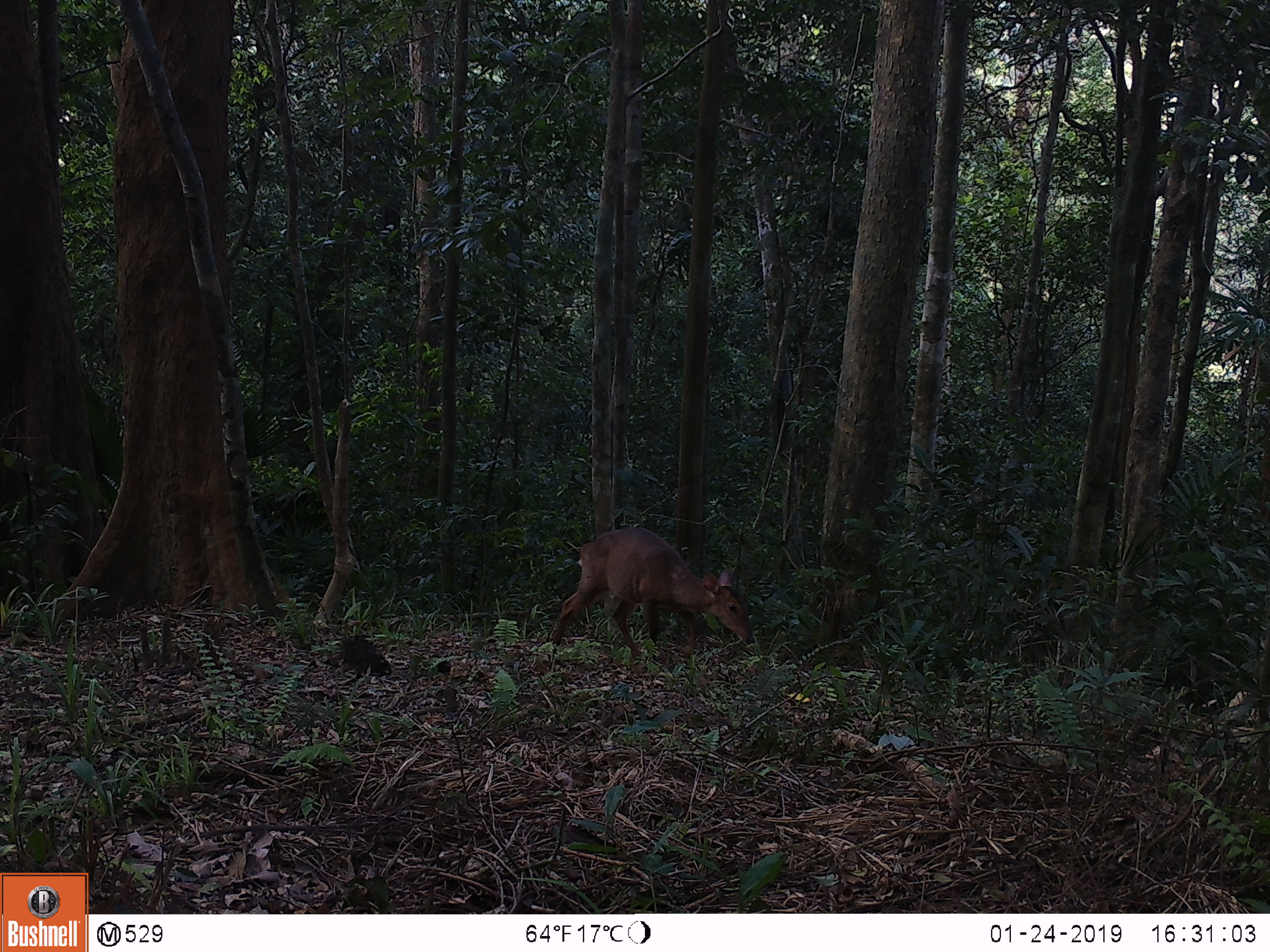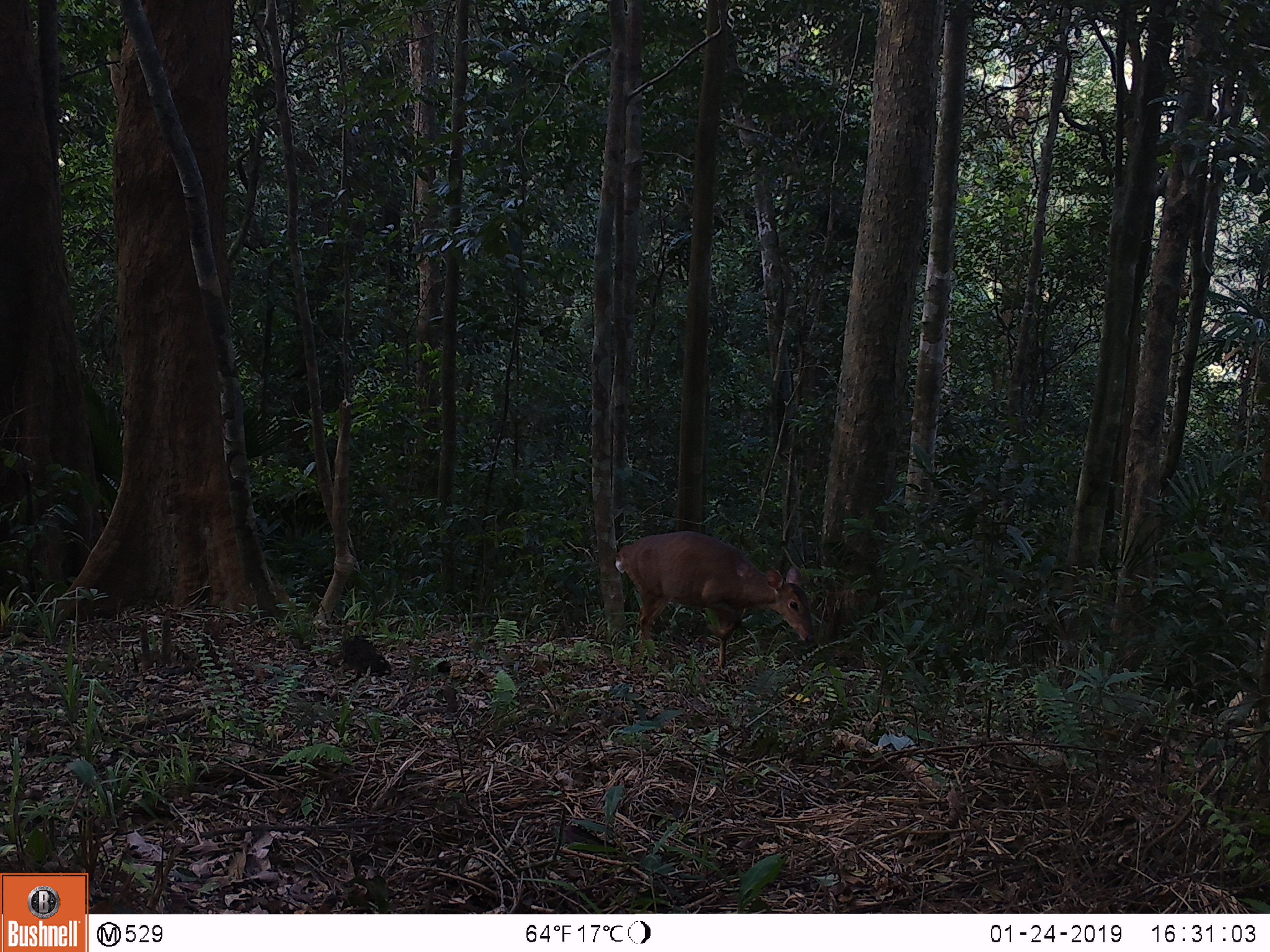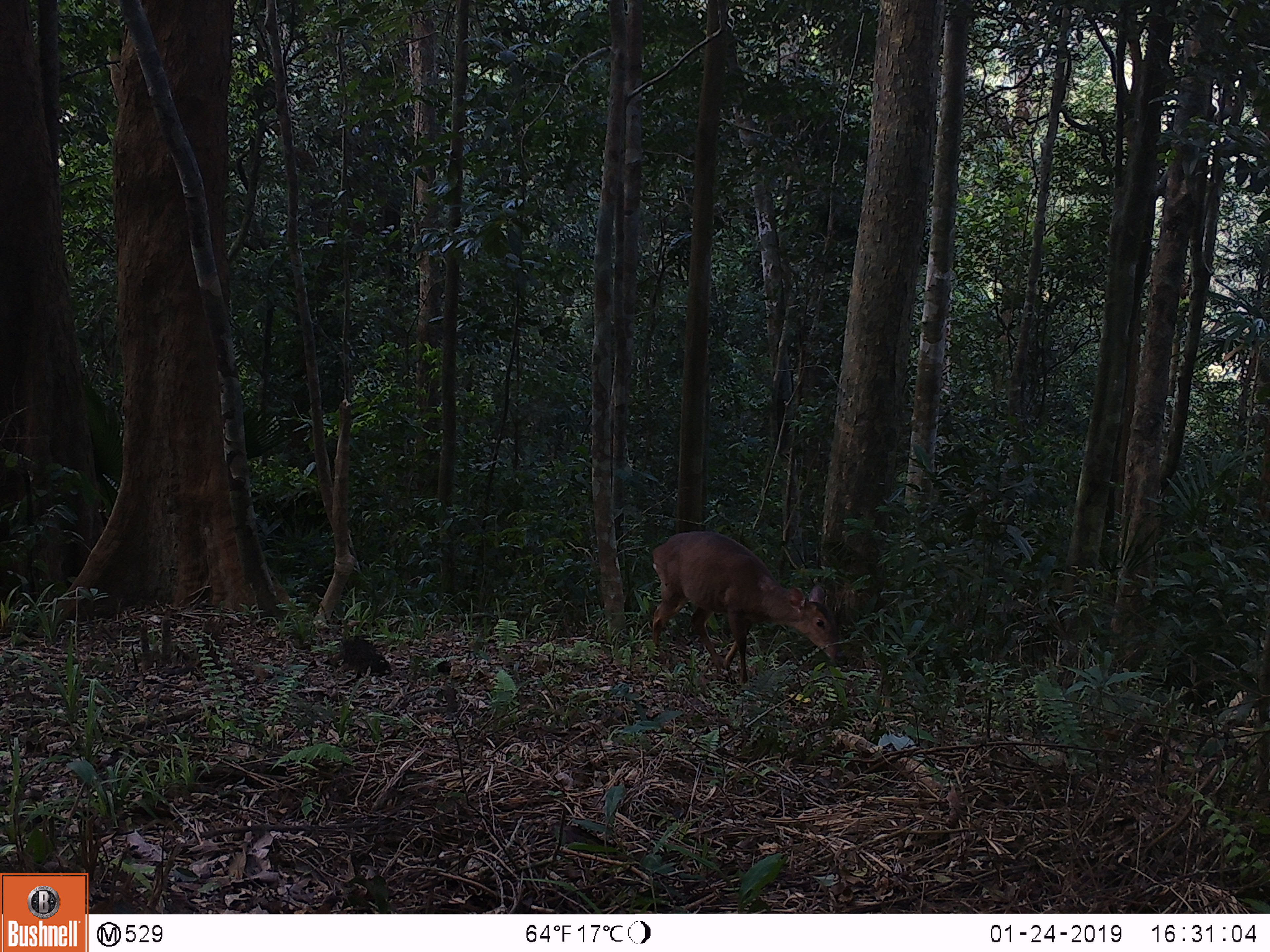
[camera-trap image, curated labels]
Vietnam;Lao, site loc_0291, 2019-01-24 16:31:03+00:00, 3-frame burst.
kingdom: Animalia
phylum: Chordata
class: Mammalia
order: Artiodactyla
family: Cervidae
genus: Muntiacus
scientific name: Muntiacus vuquangensis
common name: large-antlered muntjac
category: large antlered muntjac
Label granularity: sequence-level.